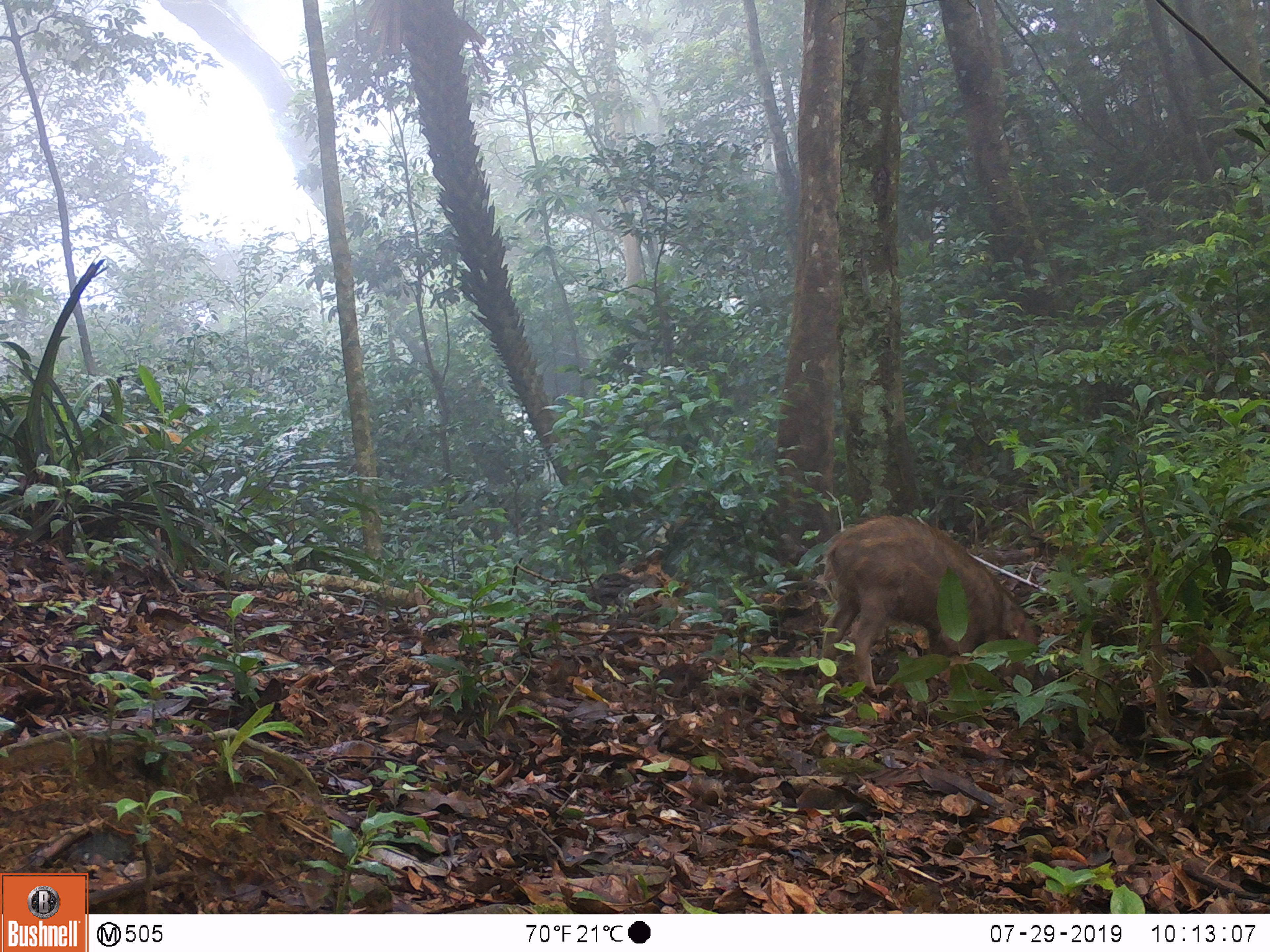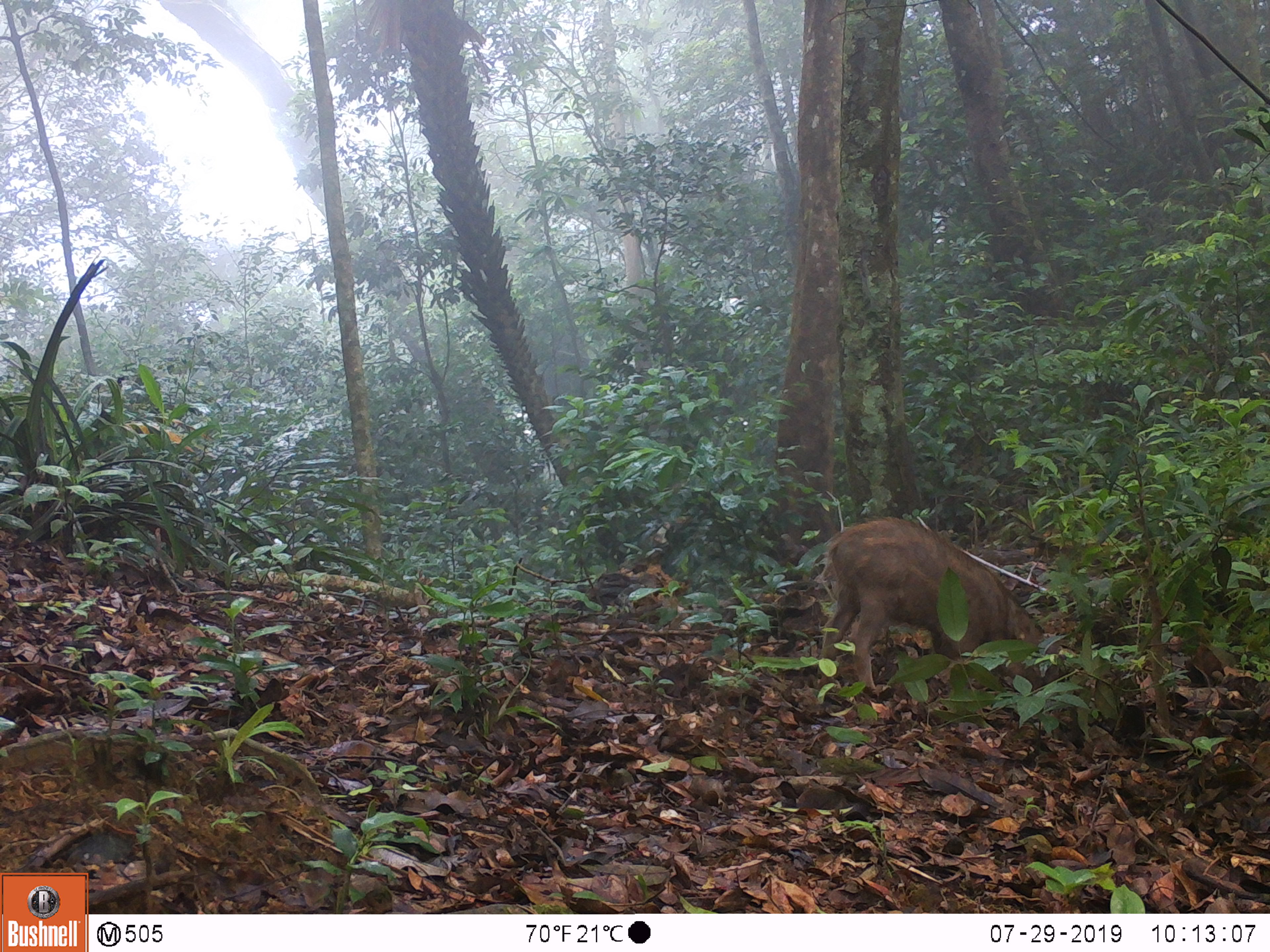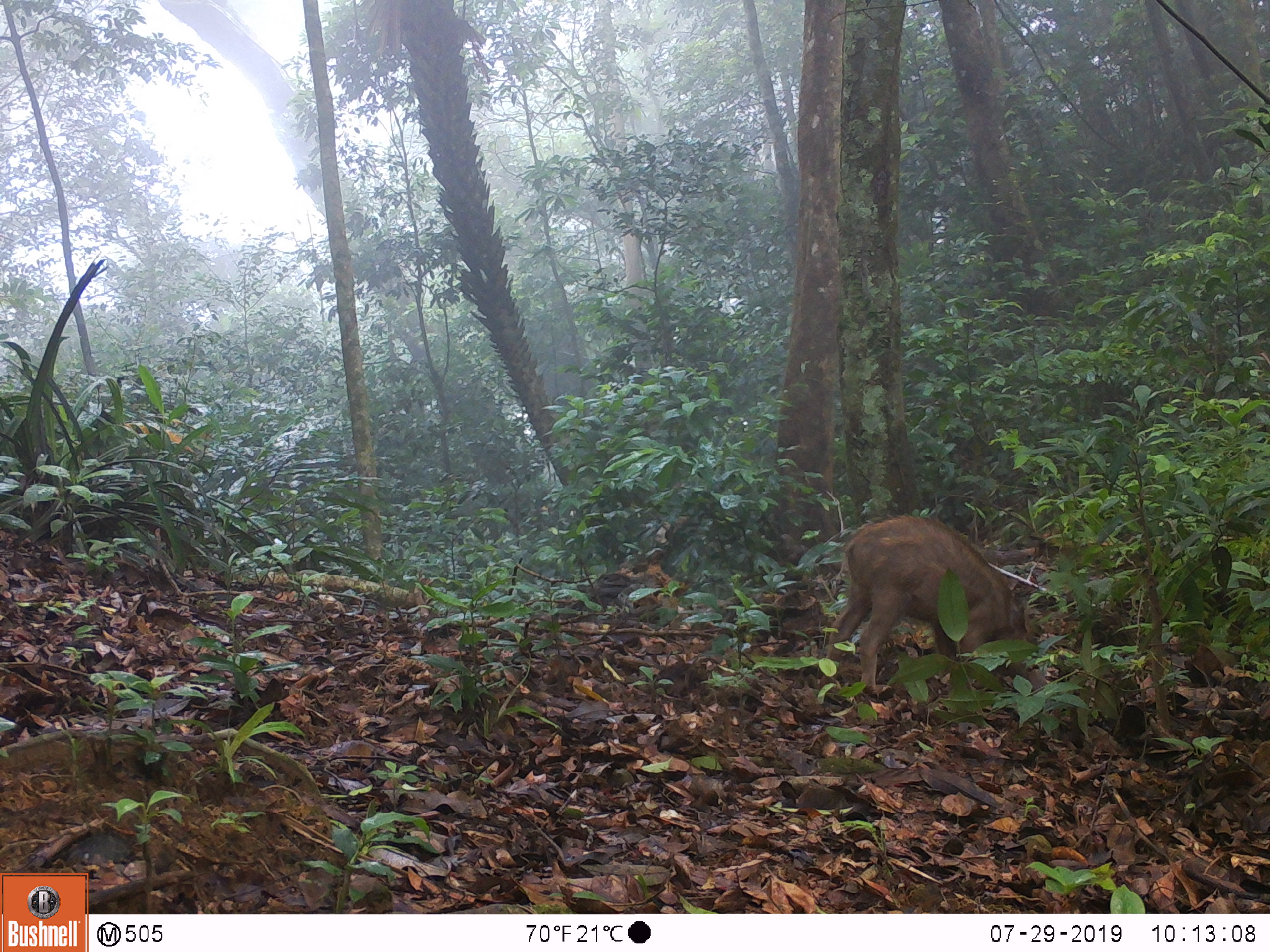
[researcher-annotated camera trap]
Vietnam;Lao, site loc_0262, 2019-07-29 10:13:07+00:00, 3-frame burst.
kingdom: Animalia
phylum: Chordata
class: Mammalia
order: Artiodactyla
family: Suidae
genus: Sus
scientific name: Sus scrofa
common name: eurasian wild pig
Eurasian wild pig (Sus scrofa). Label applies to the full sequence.